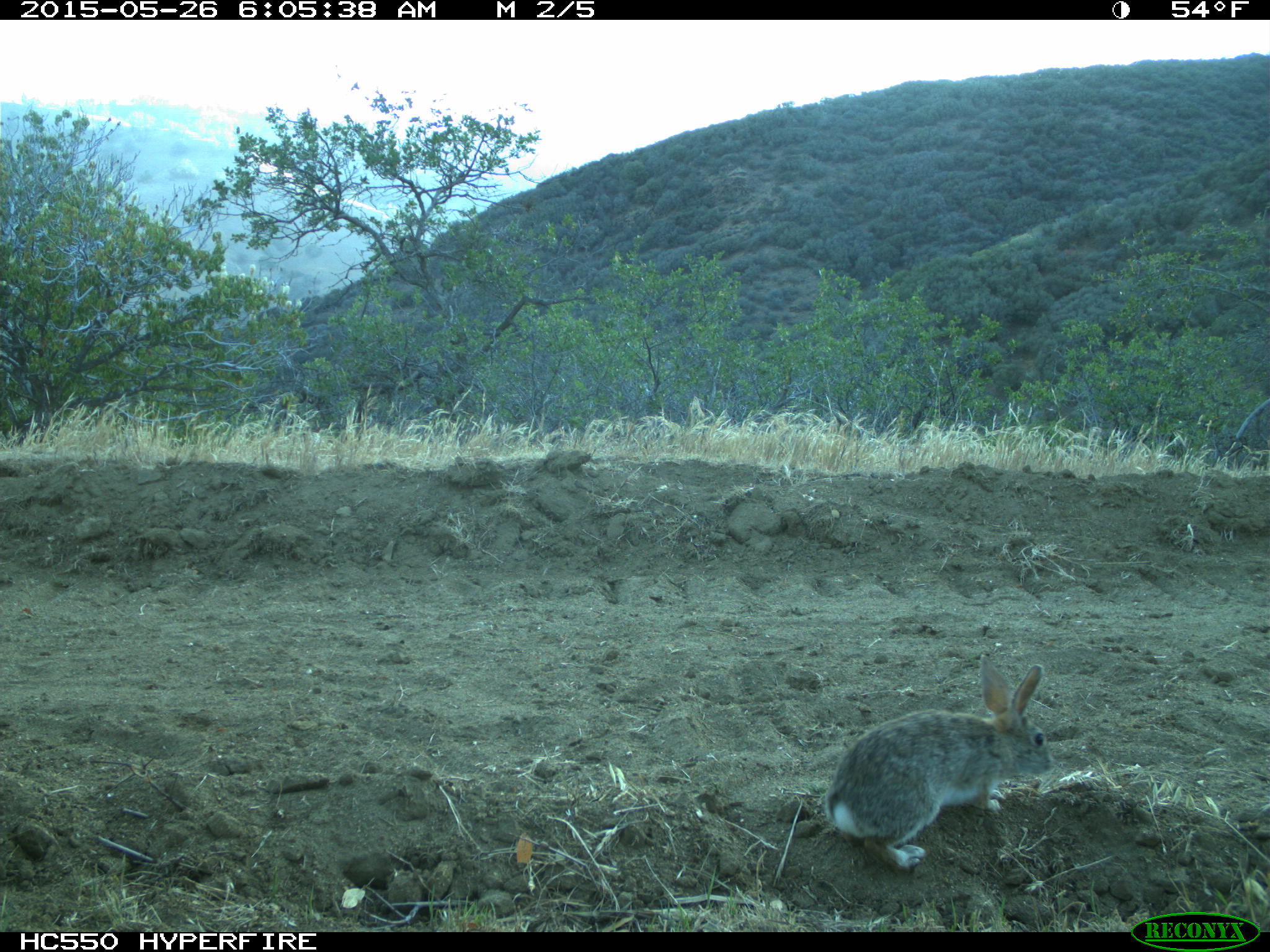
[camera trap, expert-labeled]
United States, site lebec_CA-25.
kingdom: Animalia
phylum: Chordata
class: Mammalia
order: Lagomorpha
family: Leporidae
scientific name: Leporidae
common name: rabbits and hares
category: unidentified rabbit